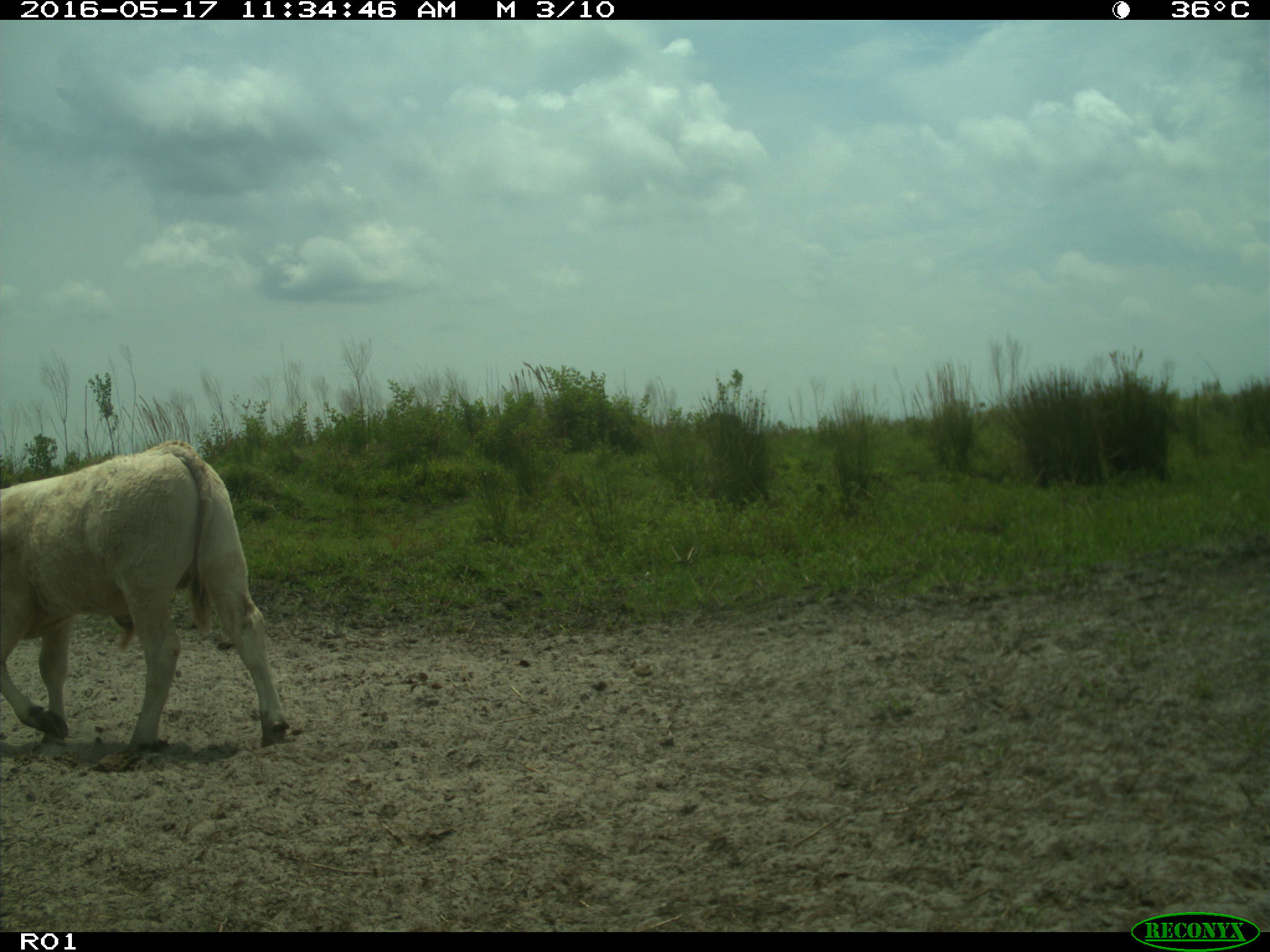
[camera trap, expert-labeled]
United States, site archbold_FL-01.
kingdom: Animalia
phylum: Chordata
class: Mammalia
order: Artiodactyla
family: Bovidae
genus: Bos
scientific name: Bos taurus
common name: domestic cow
Bos taurus (domestic cow).